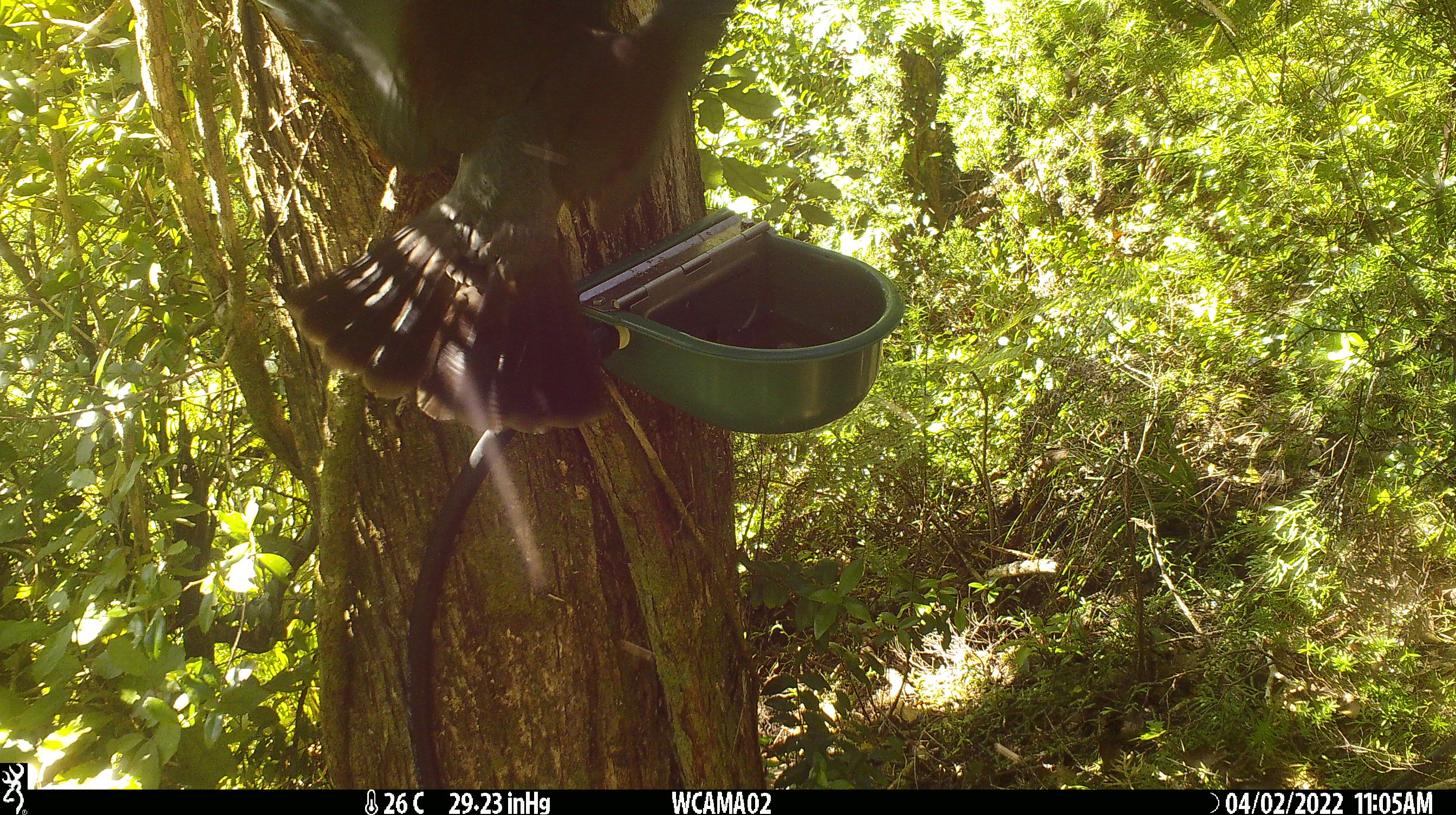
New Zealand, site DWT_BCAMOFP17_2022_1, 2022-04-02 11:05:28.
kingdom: Animalia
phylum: Chordata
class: Aves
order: Columbiformes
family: Columbidae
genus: Hemiphaga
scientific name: Hemiphaga novaeseelandiae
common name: new zealand pigeon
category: kereru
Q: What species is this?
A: Kereru (new zealand pigeon) (Hemiphaga novaeseelandiae).